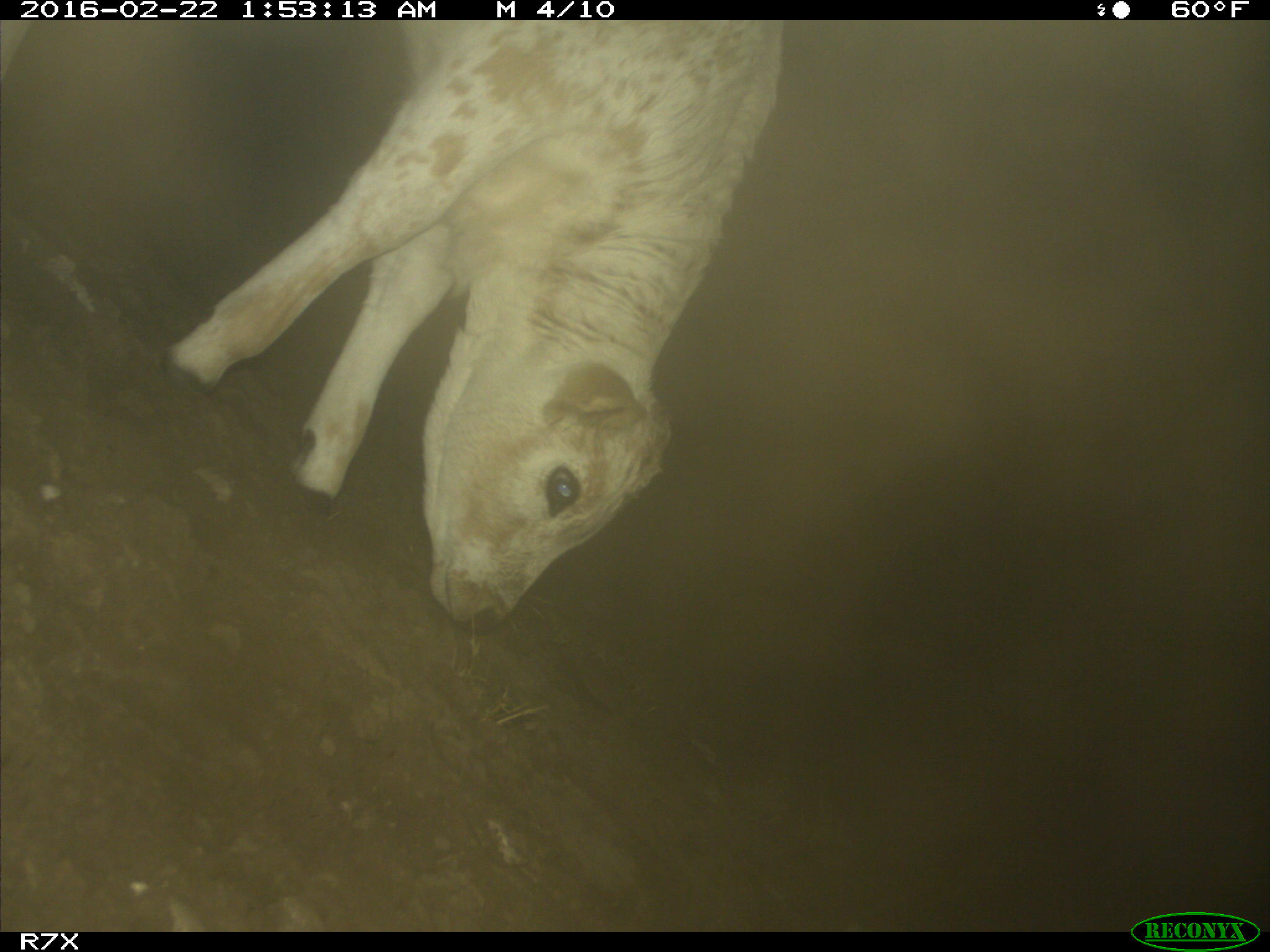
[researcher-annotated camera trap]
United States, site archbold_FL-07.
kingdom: Animalia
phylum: Chordata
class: Mammalia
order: Artiodactyla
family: Bovidae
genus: Bos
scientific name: Bos taurus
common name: domestic cow